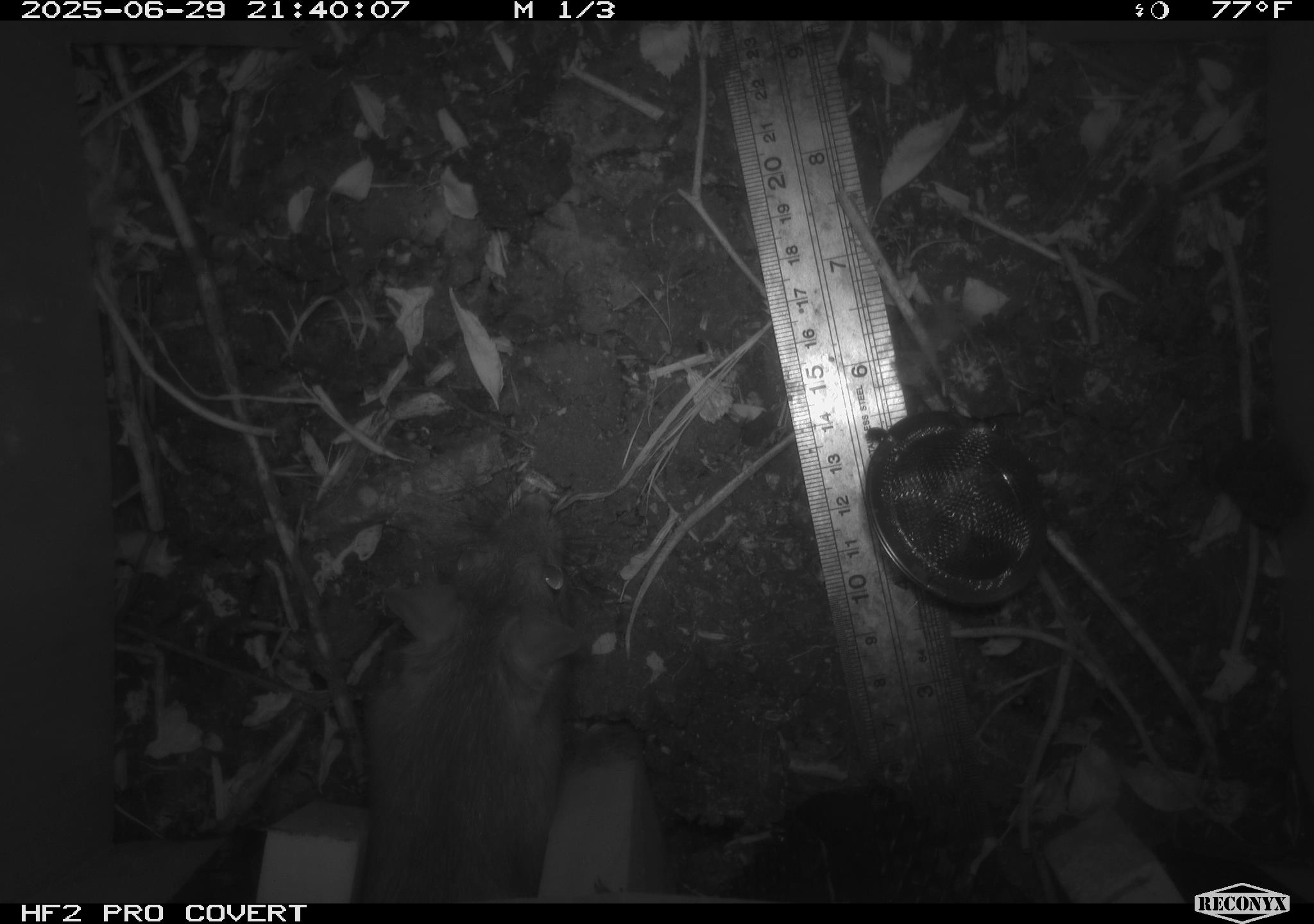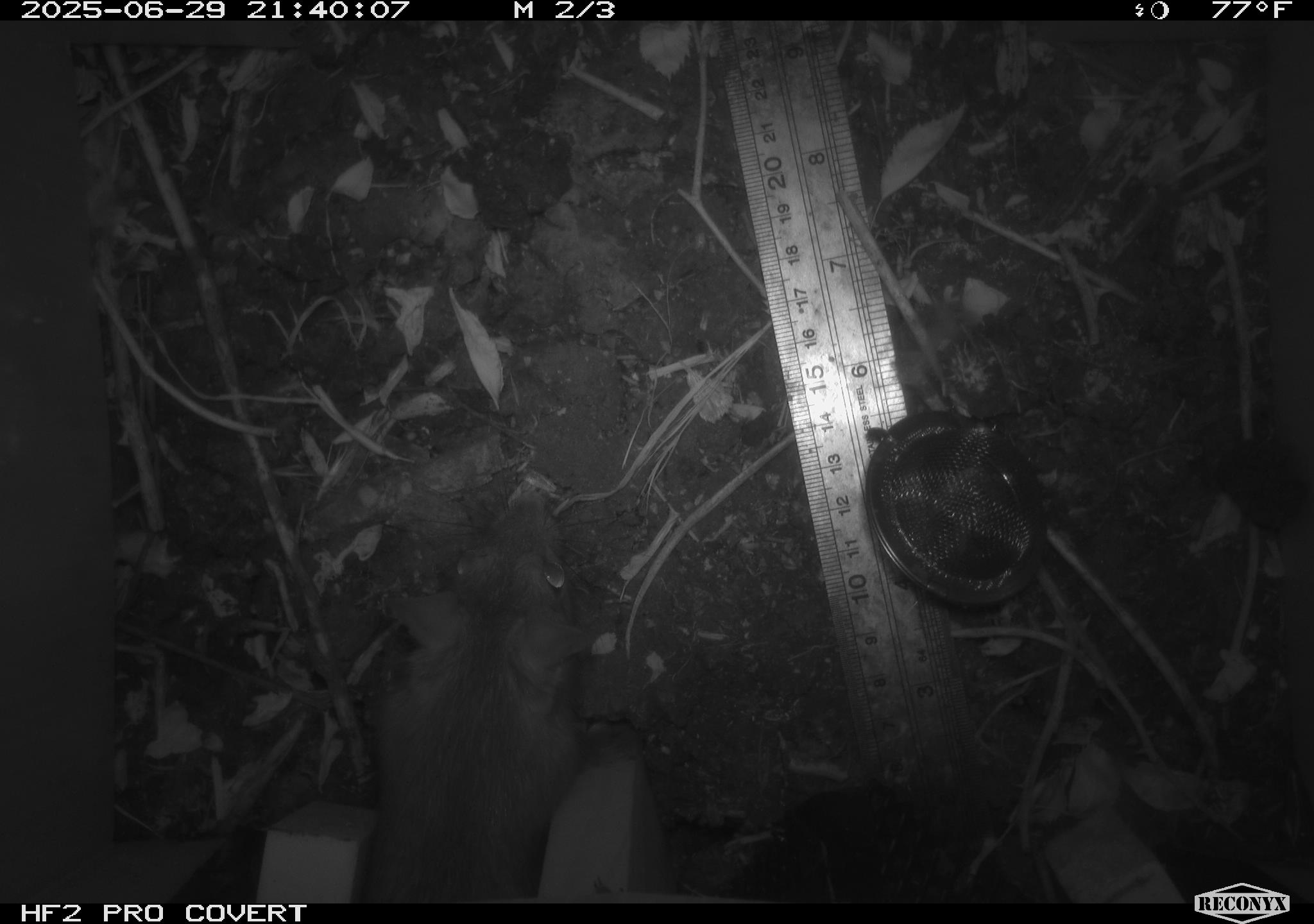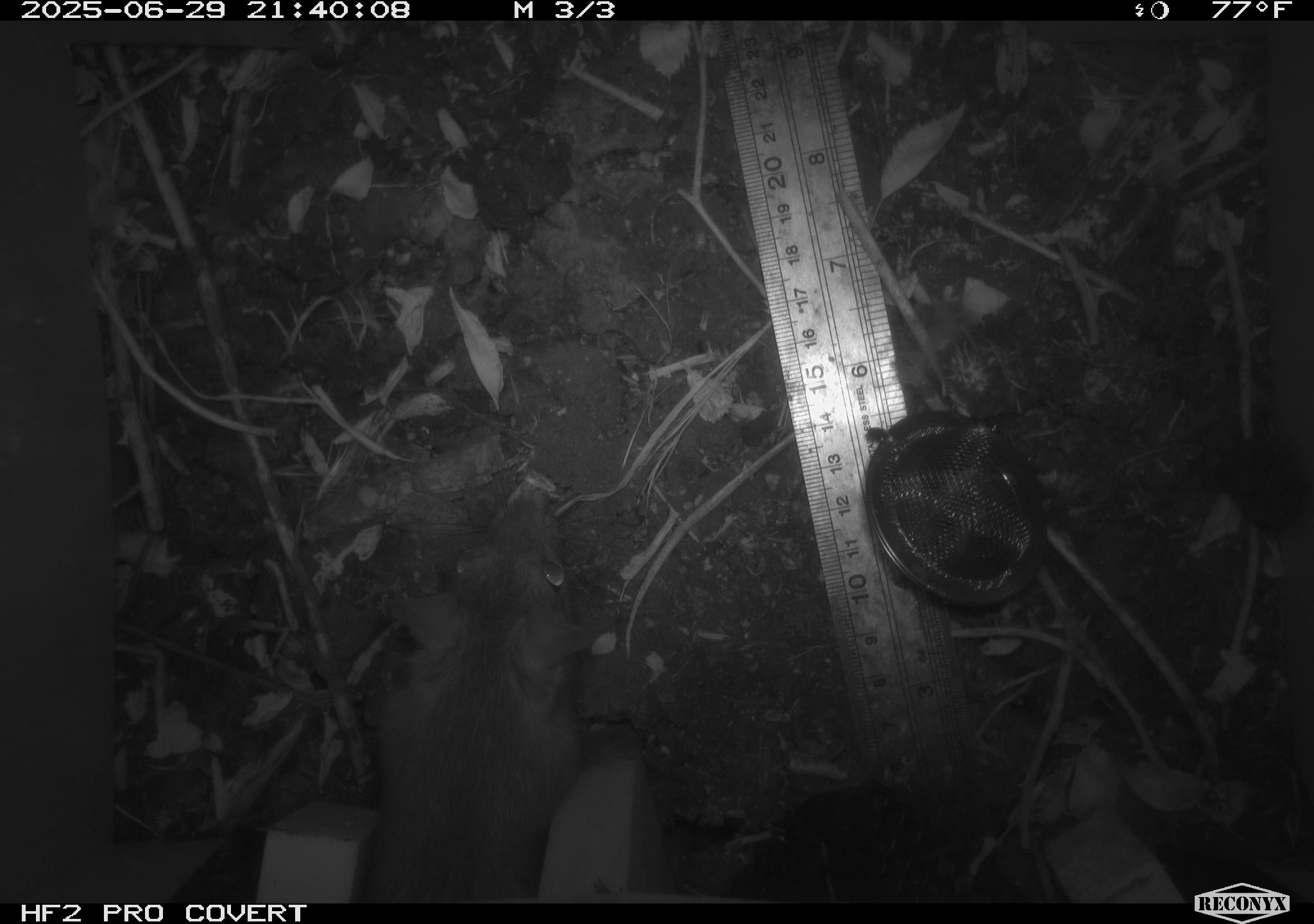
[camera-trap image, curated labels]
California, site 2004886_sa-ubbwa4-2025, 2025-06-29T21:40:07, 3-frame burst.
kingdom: Animalia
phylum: Chordata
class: Mammalia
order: Rodentia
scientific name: Rodentia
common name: rodent